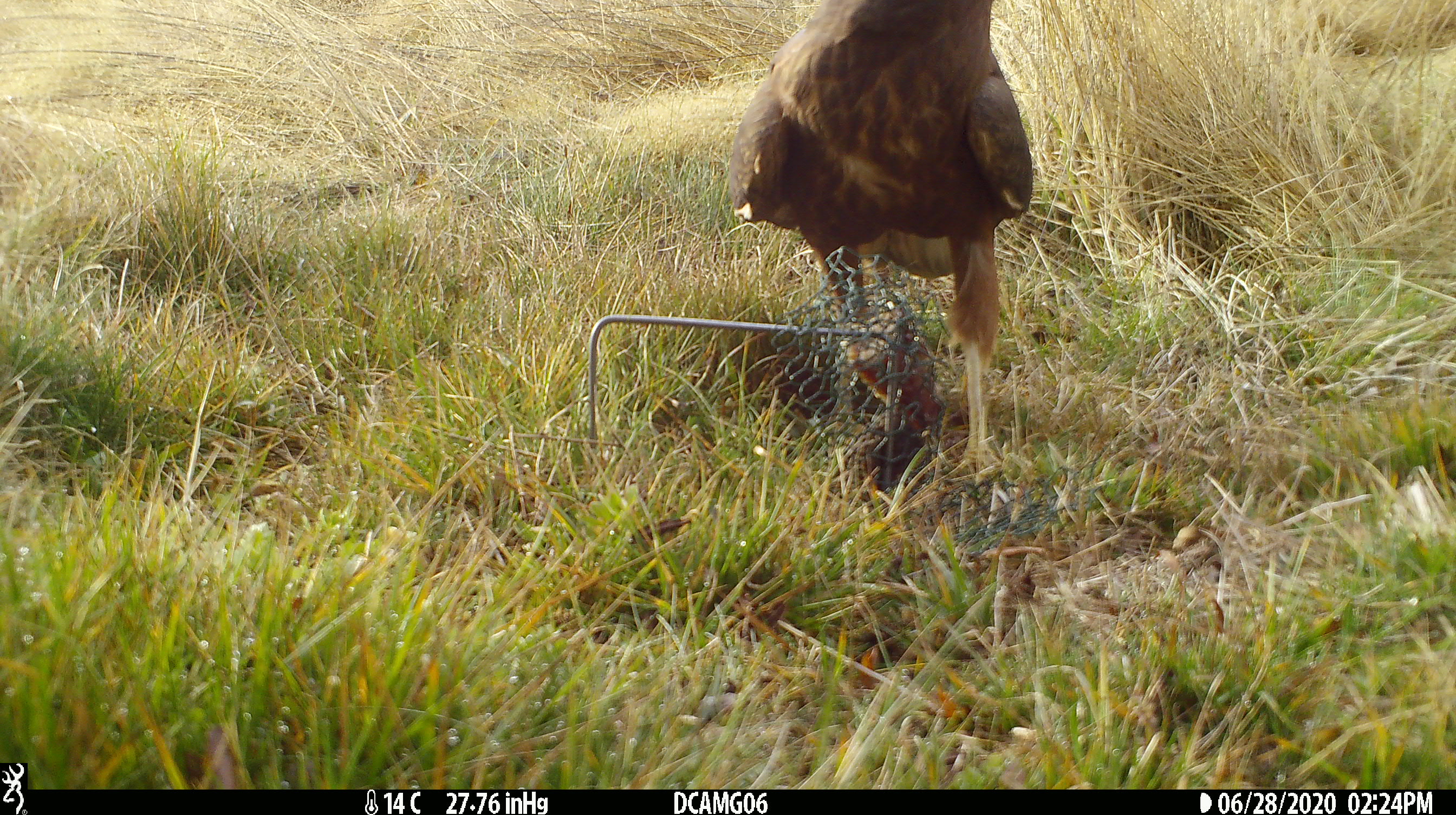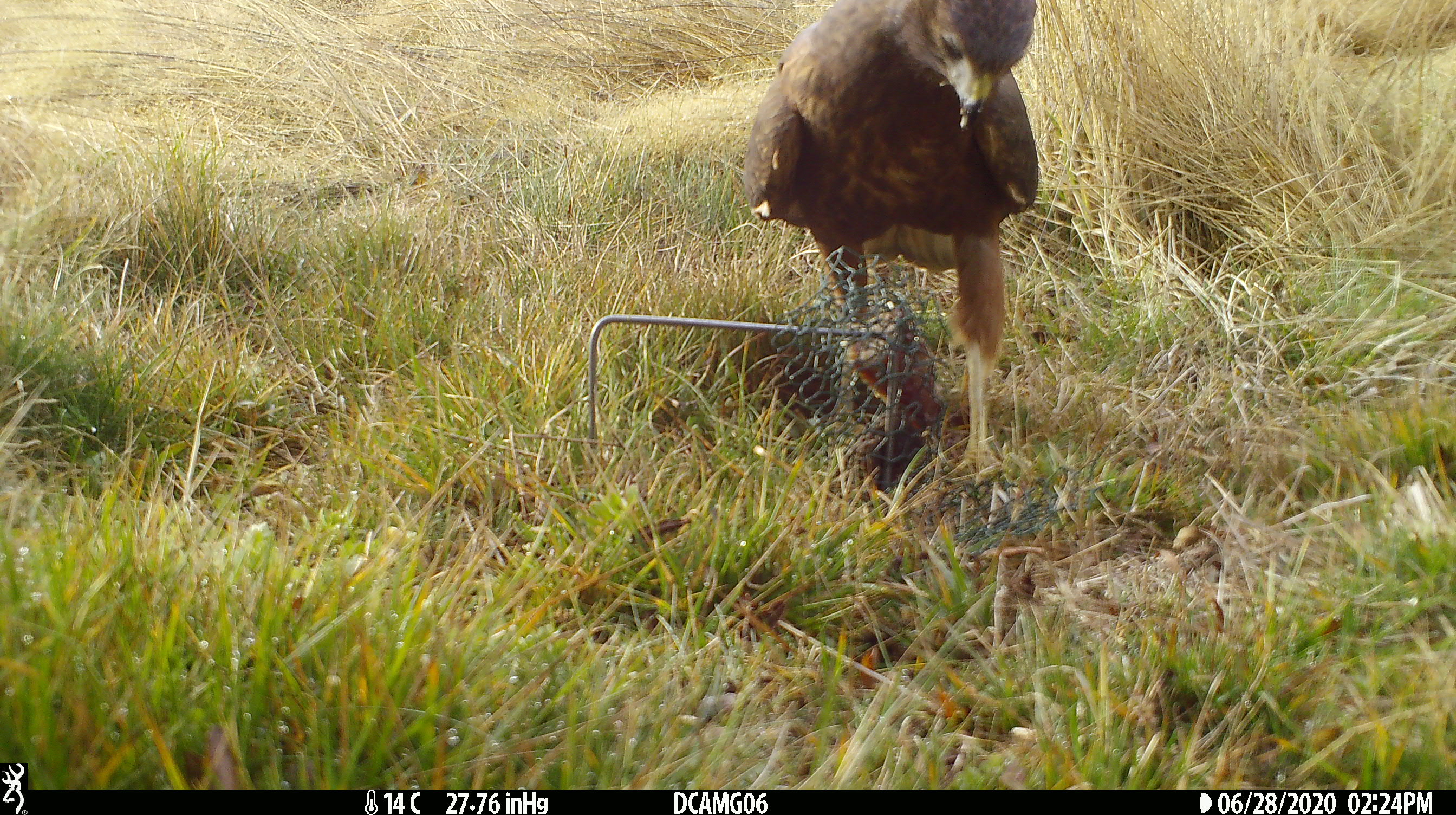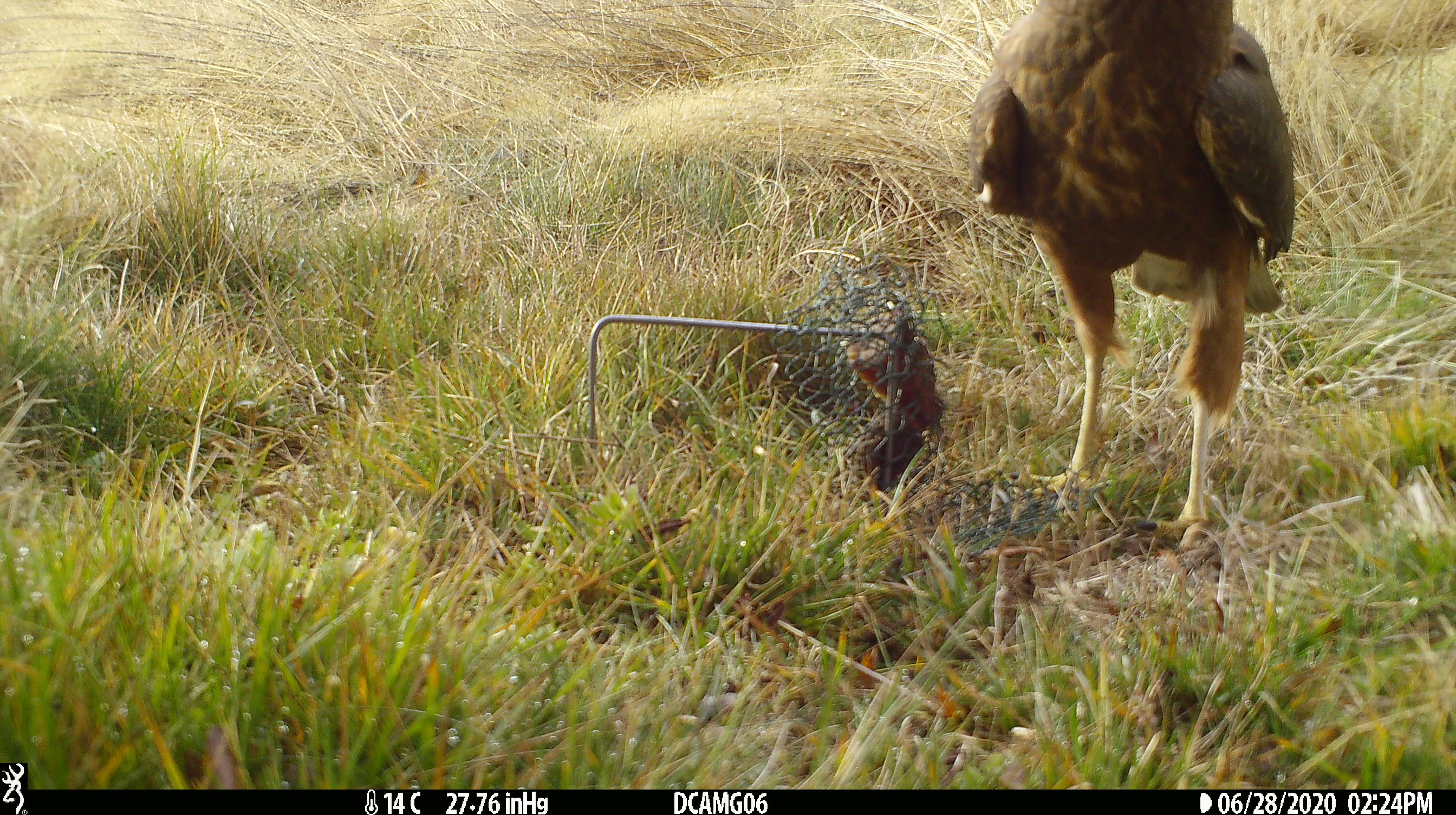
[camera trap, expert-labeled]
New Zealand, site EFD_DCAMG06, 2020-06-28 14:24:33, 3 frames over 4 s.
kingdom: Animalia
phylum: Chordata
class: Aves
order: Accipitriformes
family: Accipitridae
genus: Circus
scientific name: Circus approximans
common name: swamp harrier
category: harrier